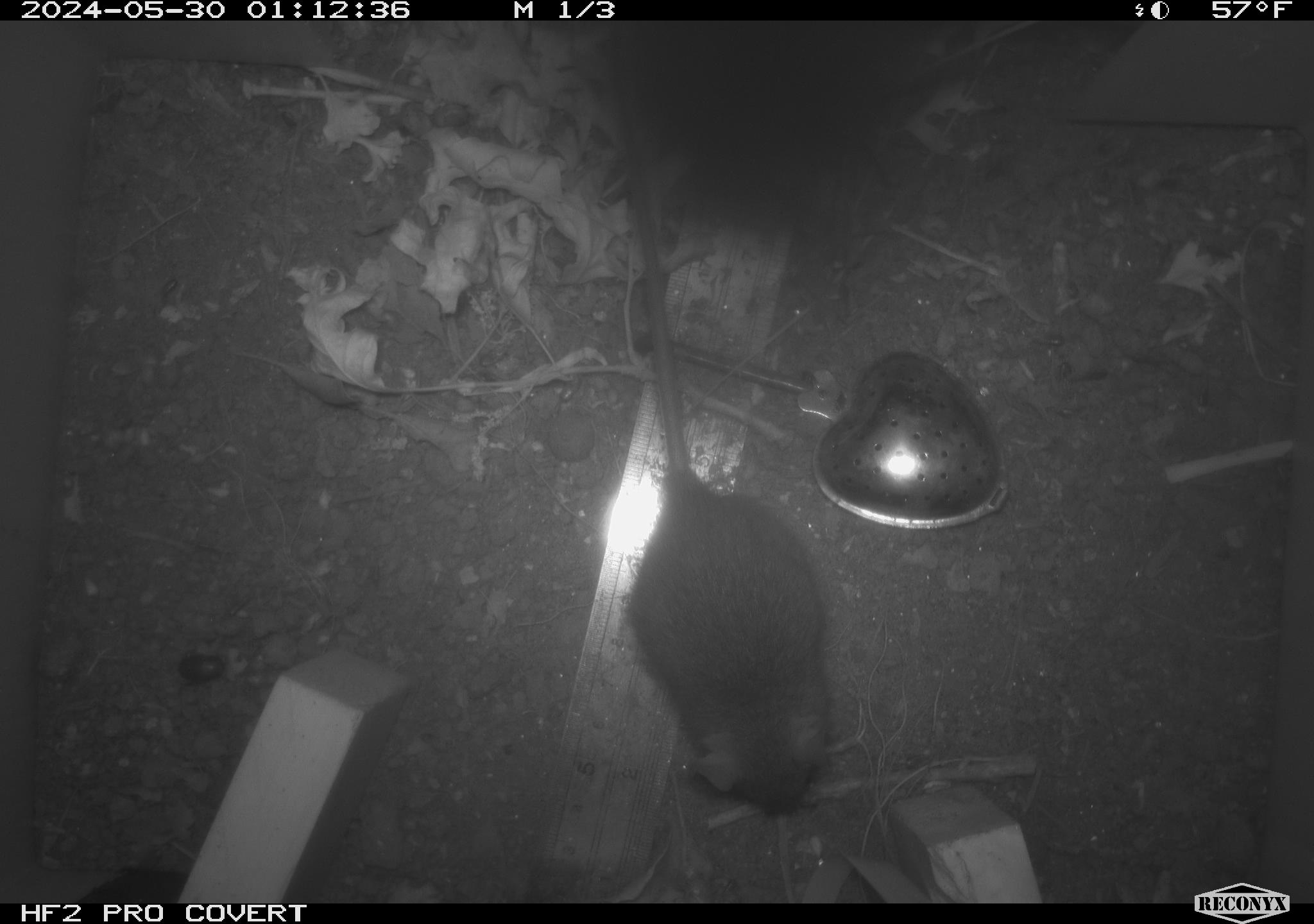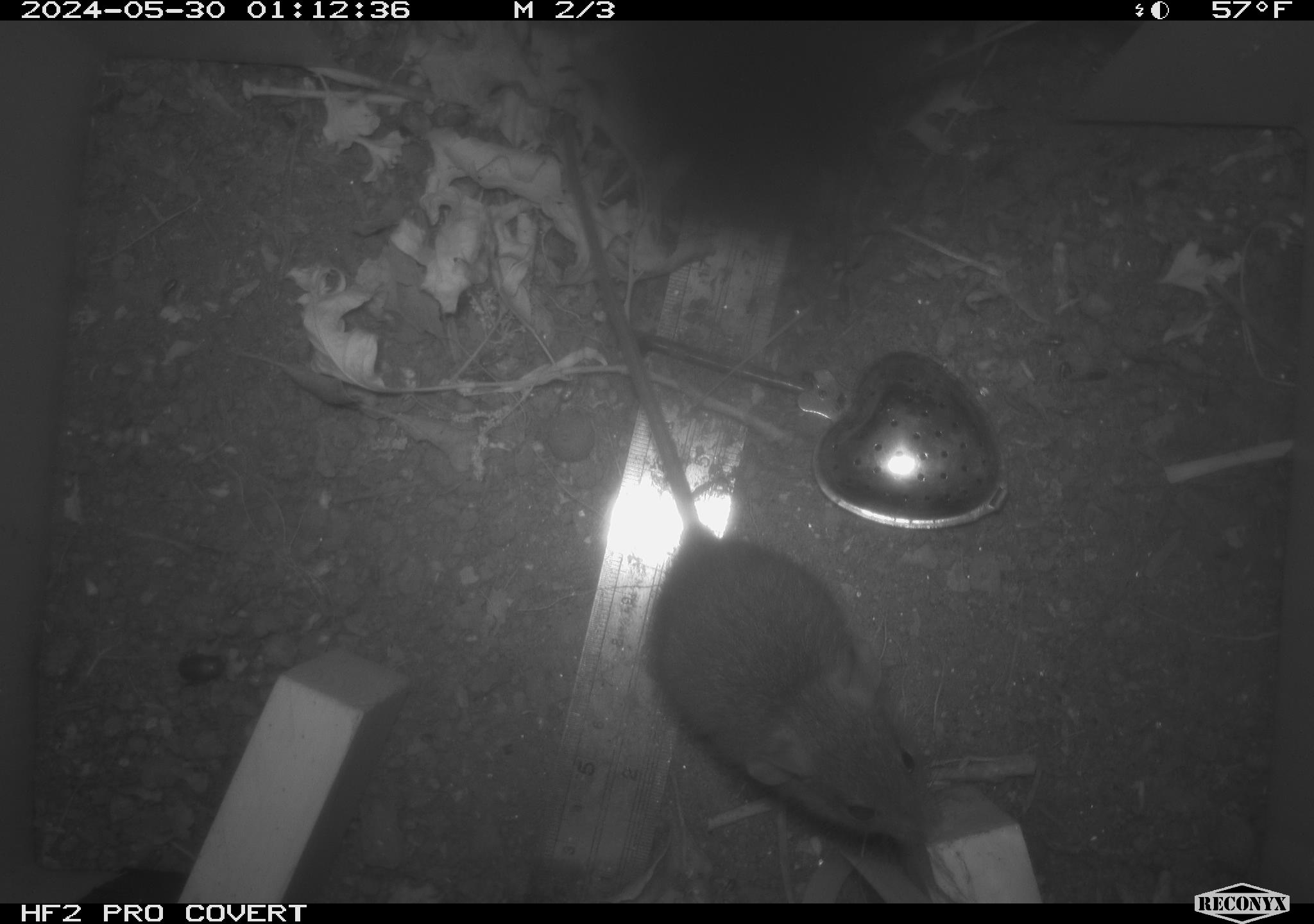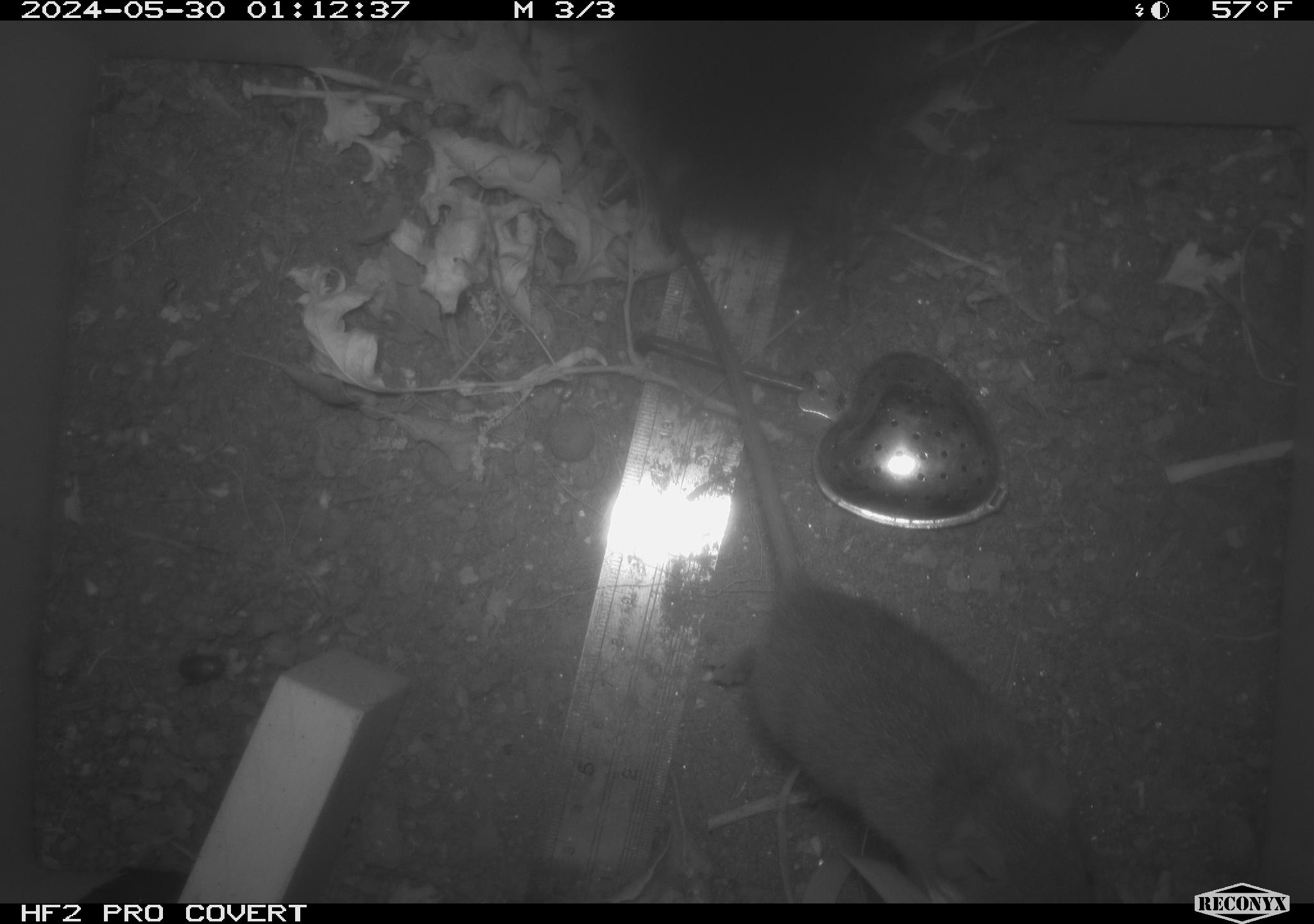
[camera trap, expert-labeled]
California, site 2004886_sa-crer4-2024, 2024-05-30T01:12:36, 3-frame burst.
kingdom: Animalia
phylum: Chordata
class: Mammalia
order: Rodentia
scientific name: Rodentia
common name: mouse species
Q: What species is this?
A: Mouse species (Rodentia).